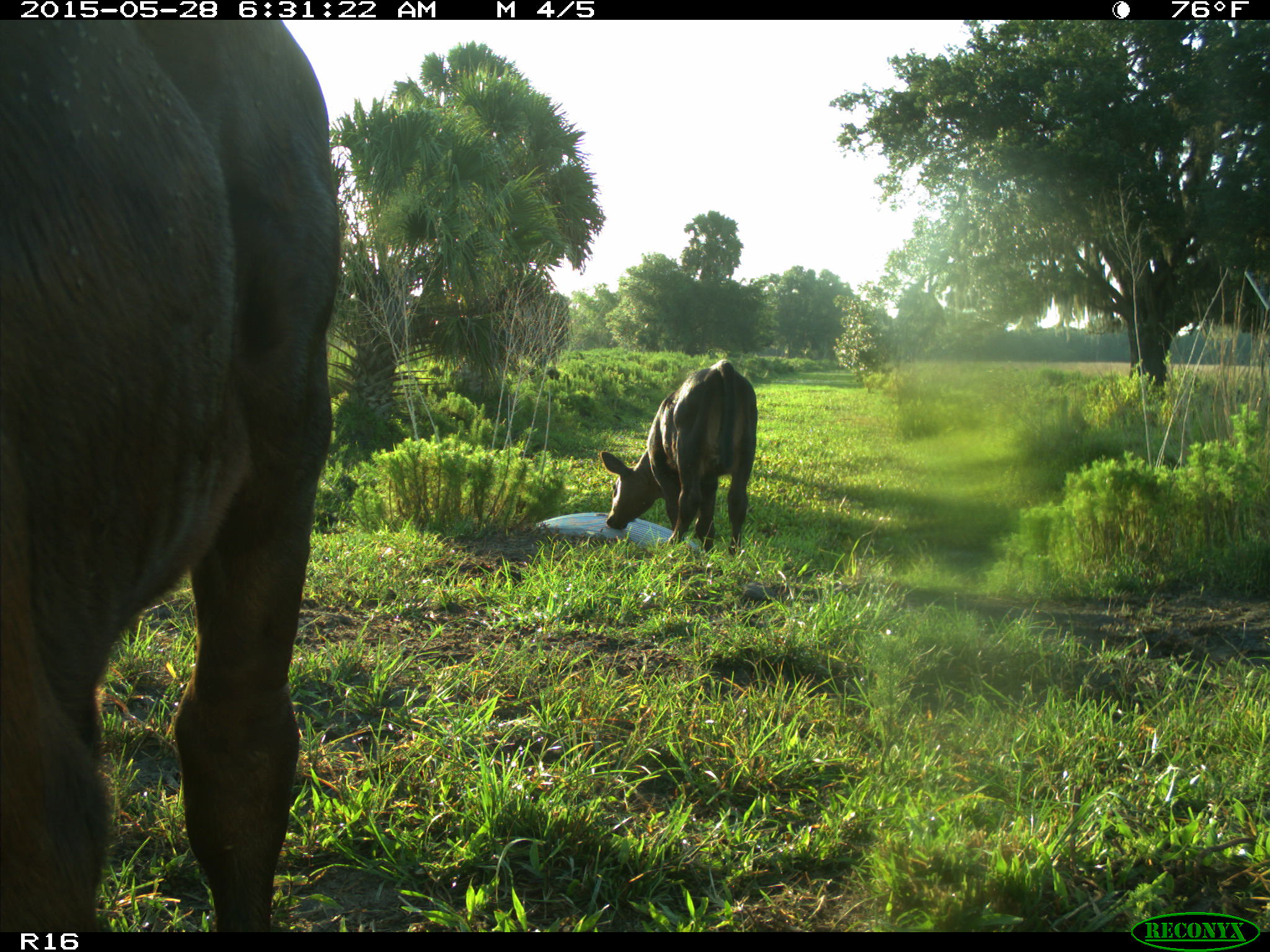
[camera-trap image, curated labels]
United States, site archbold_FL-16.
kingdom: Animalia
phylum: Chordata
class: Mammalia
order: Artiodactyla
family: Bovidae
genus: Bos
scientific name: Bos taurus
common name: domestic cow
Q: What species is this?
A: Bos taurus (domestic cow).